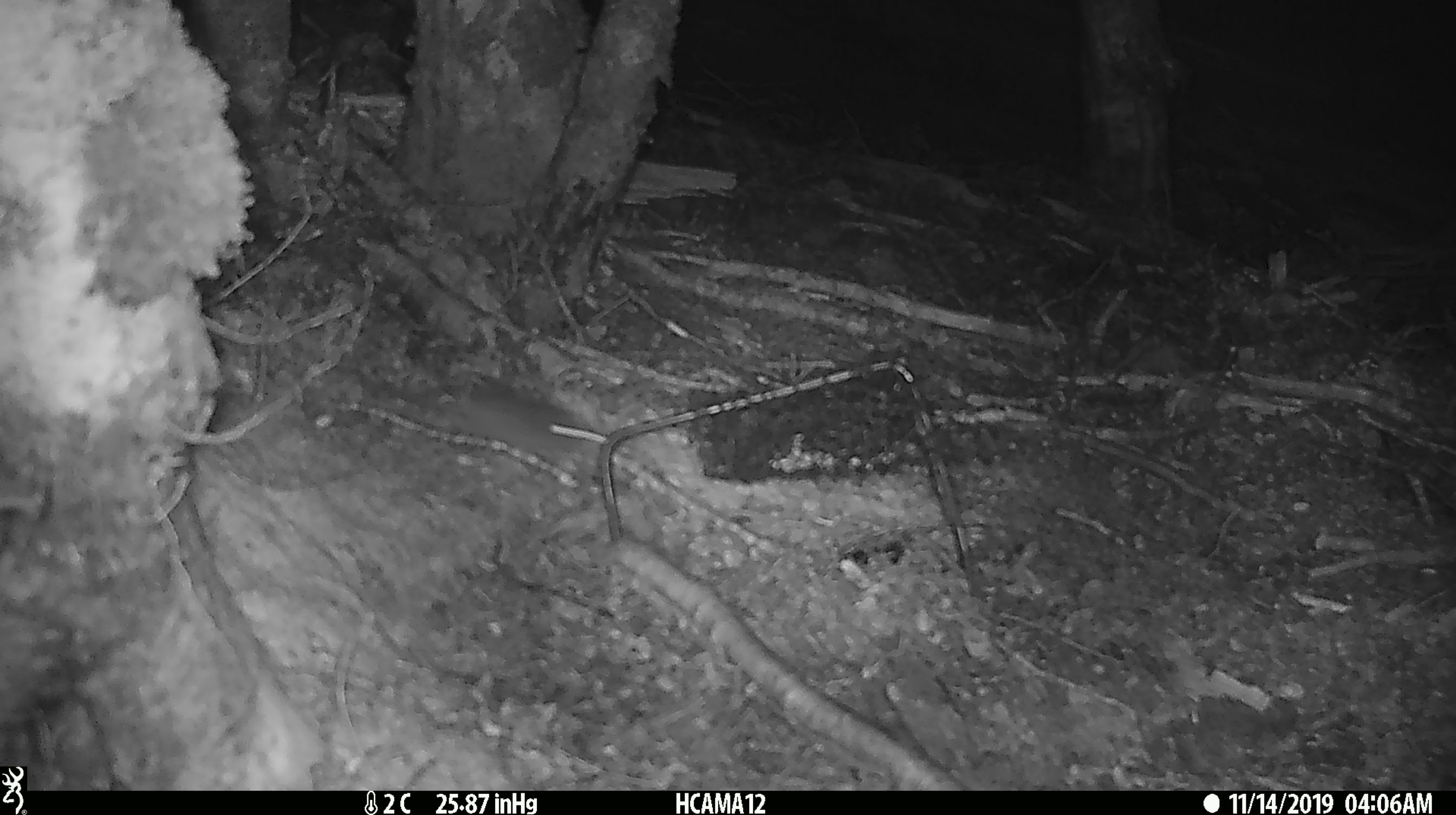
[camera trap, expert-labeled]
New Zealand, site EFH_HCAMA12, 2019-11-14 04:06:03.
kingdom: Animalia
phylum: Chordata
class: Mammalia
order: Rodentia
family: Muridae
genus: Mus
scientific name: Mus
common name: mouse